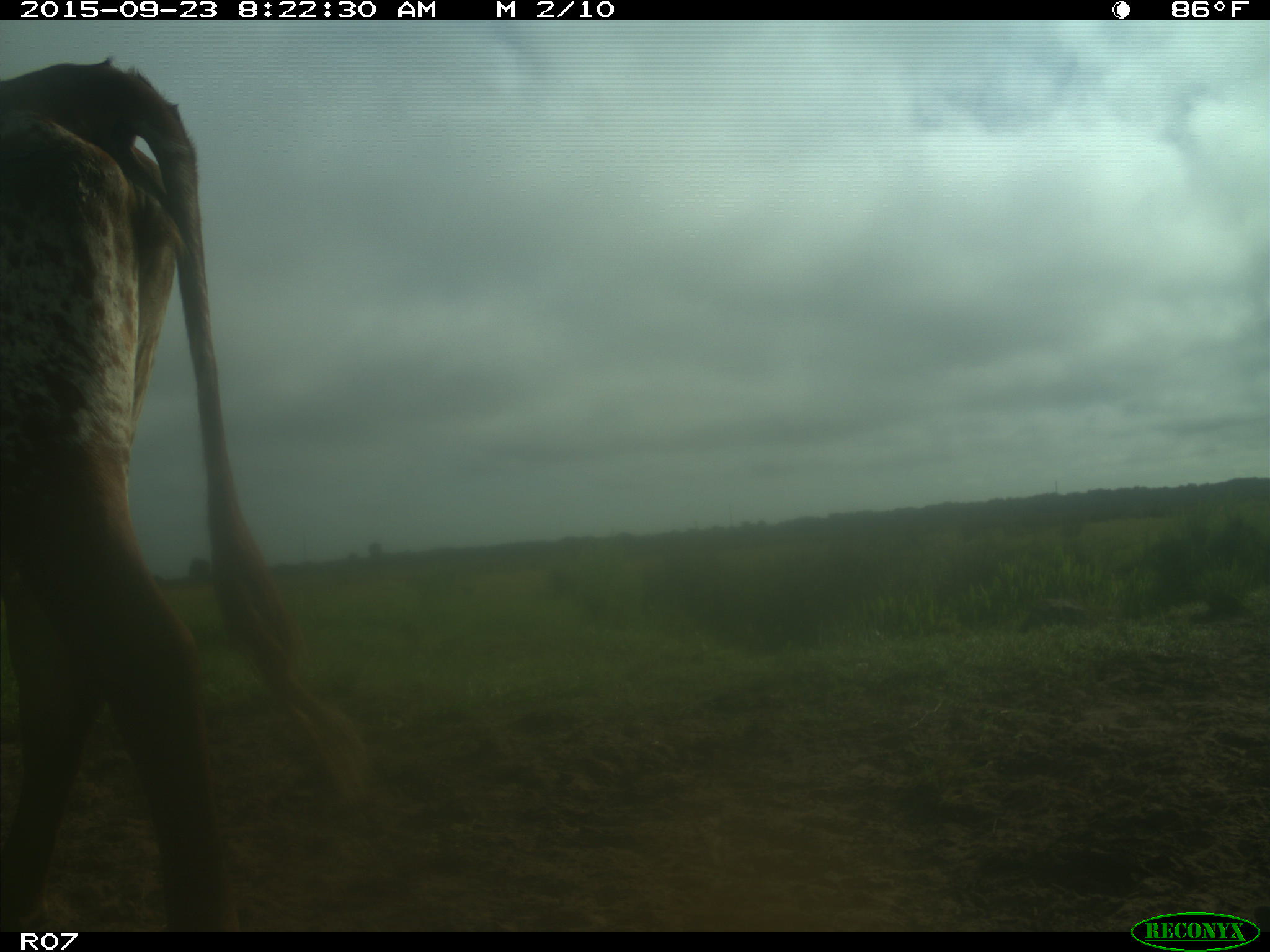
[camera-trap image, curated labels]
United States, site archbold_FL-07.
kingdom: Animalia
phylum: Chordata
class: Mammalia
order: Artiodactyla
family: Bovidae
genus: Bos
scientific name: Bos taurus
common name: domestic cow